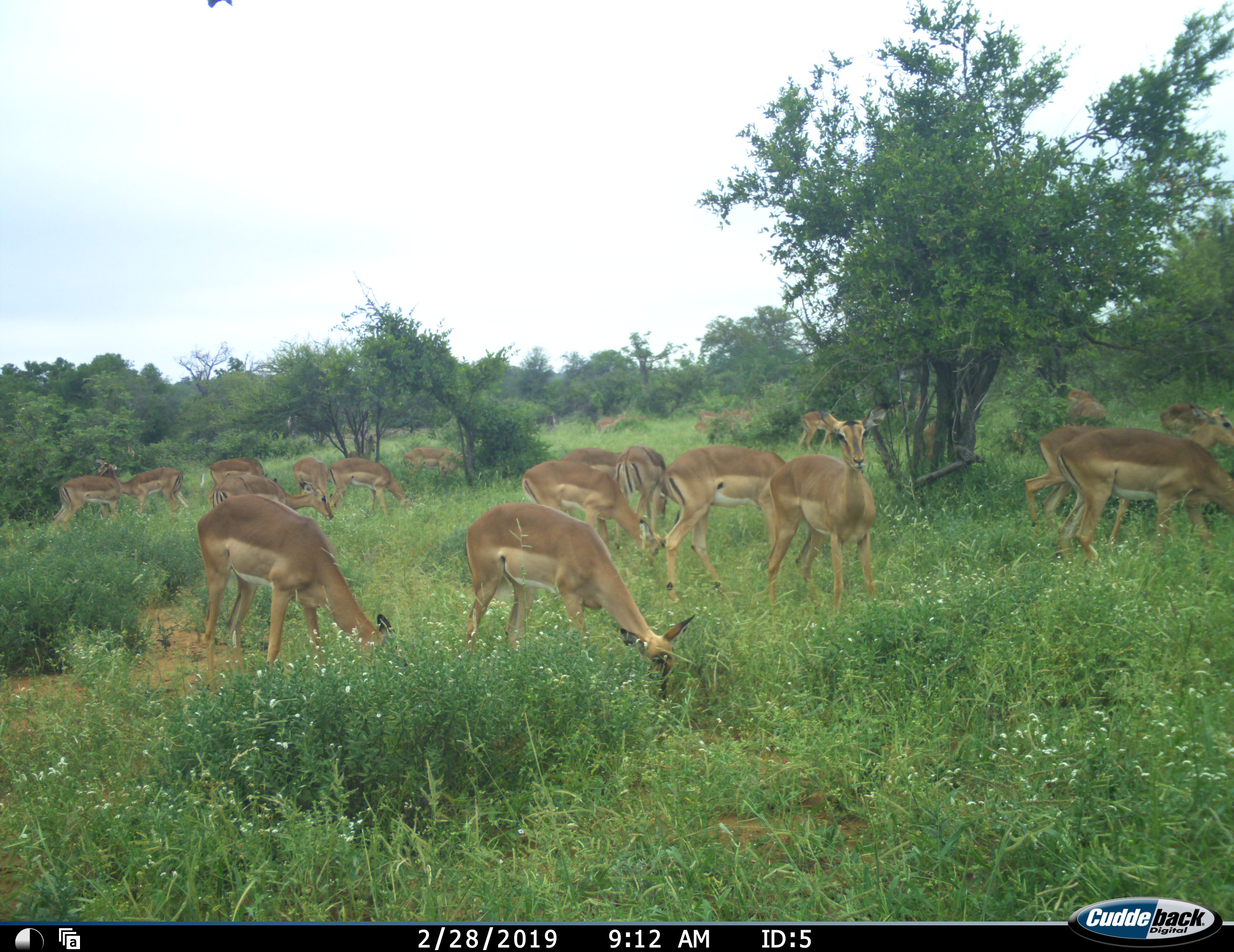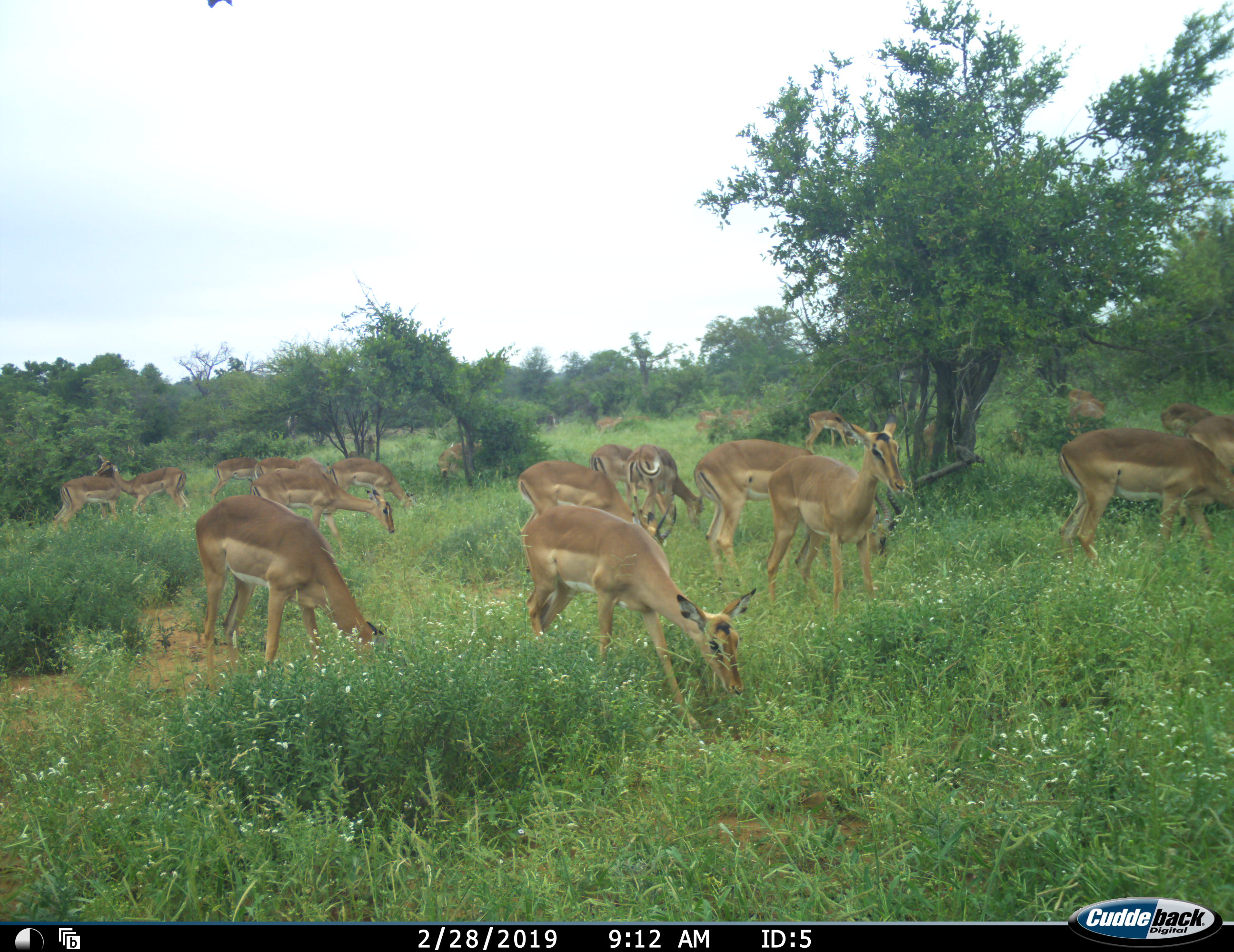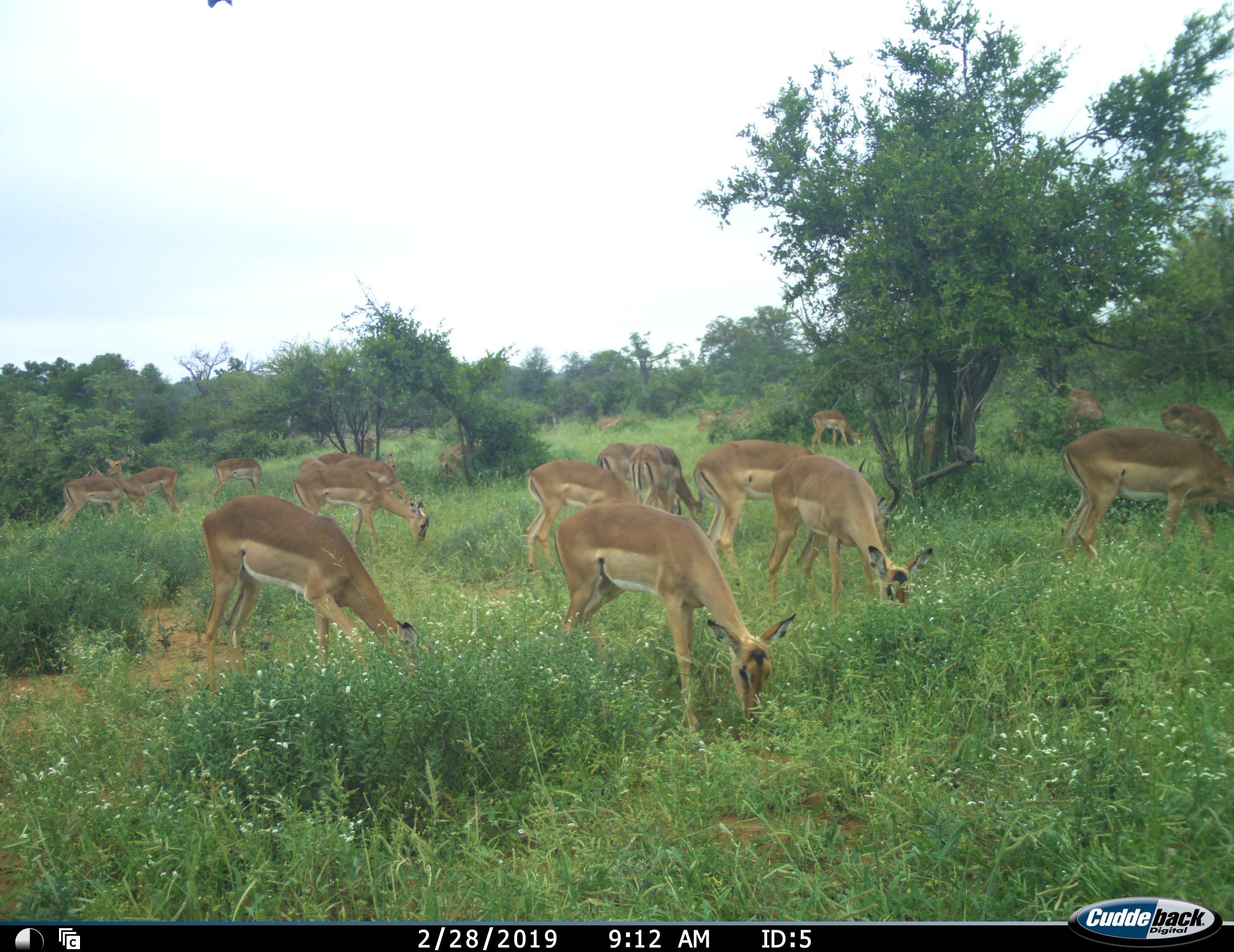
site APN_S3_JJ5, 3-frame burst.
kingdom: Animalia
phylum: Chordata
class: Mammalia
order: Artiodactyla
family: Bovidae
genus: Aepyceros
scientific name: Aepyceros melampus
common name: impala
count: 11-50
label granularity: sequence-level